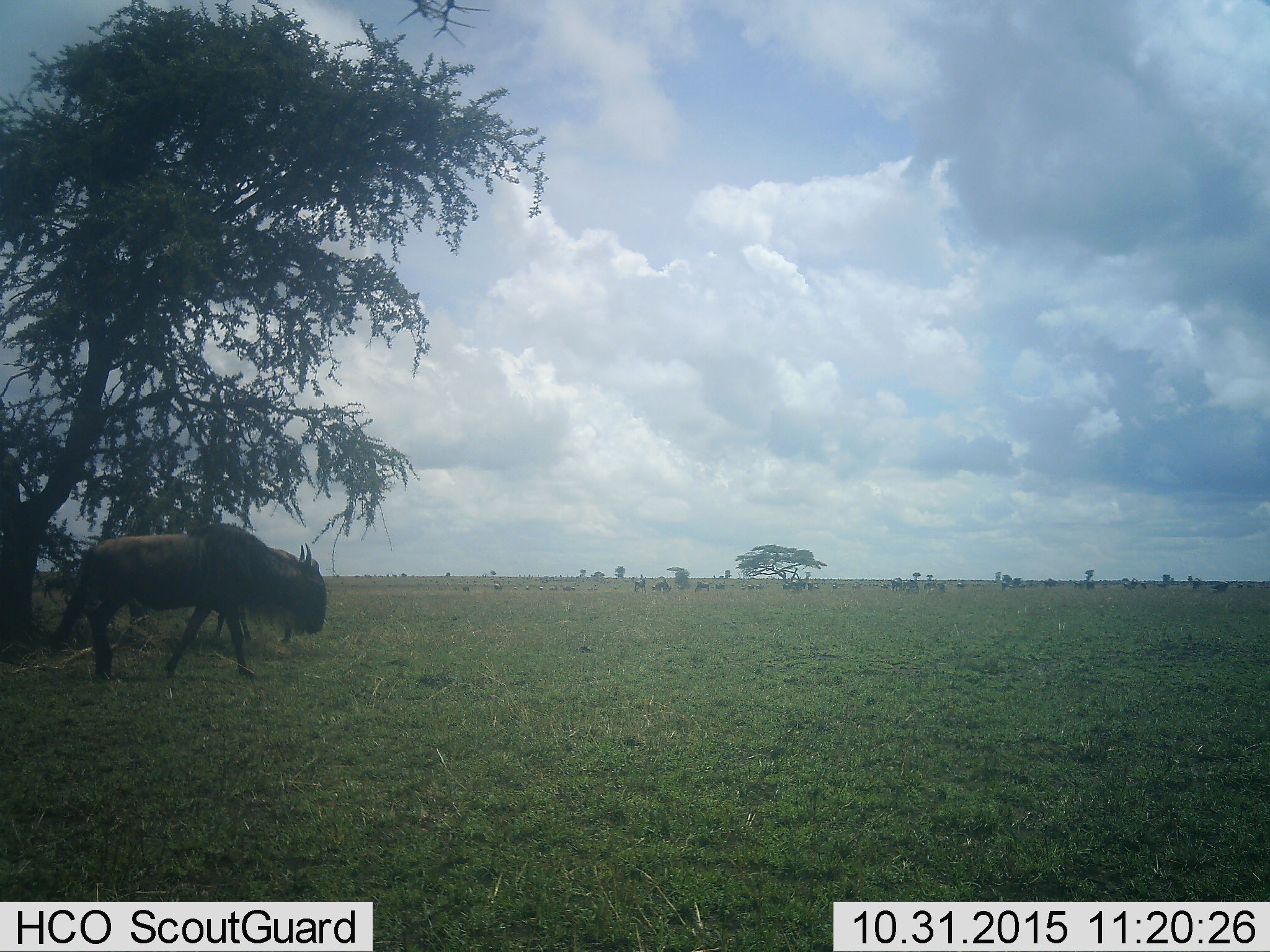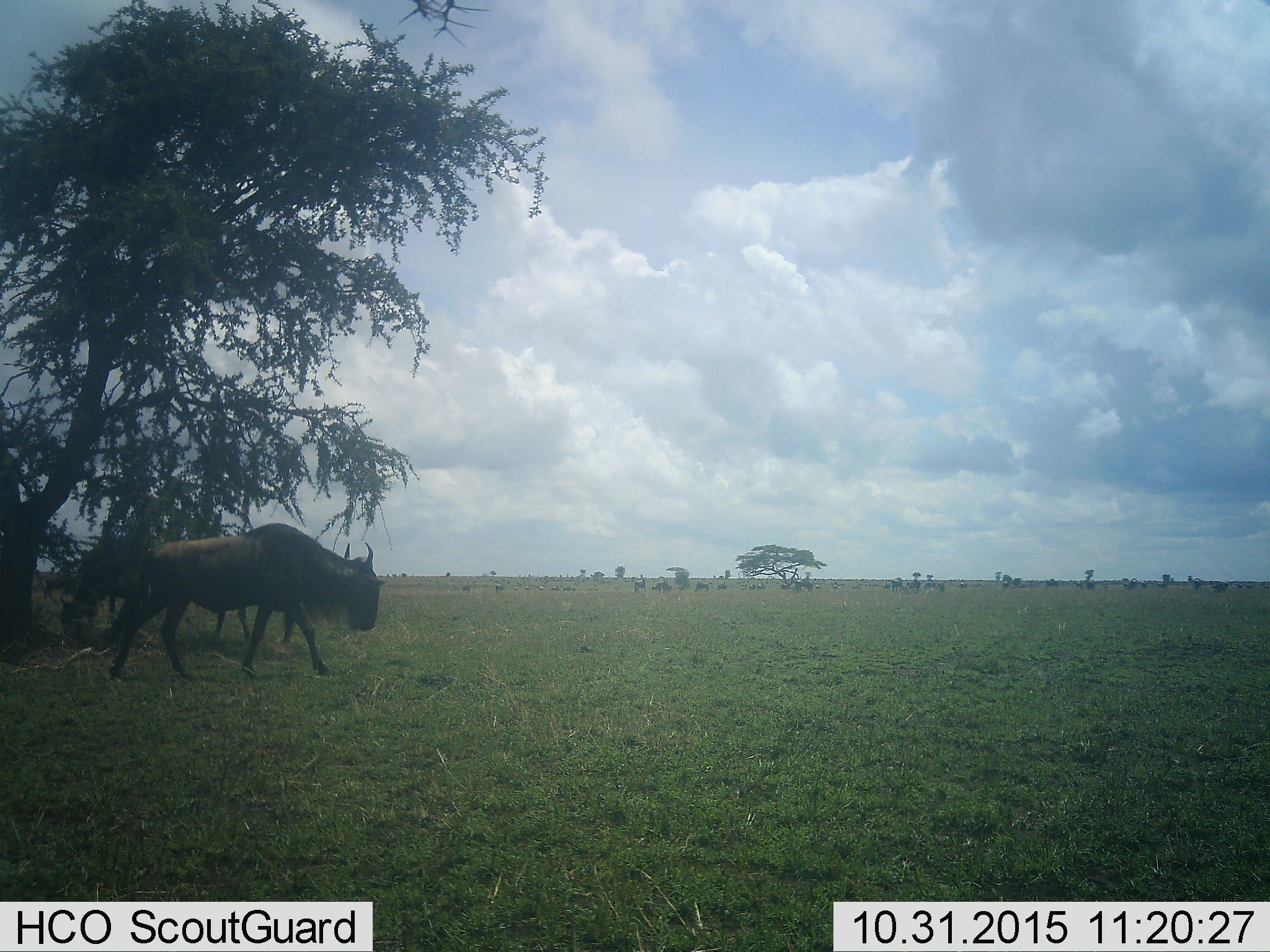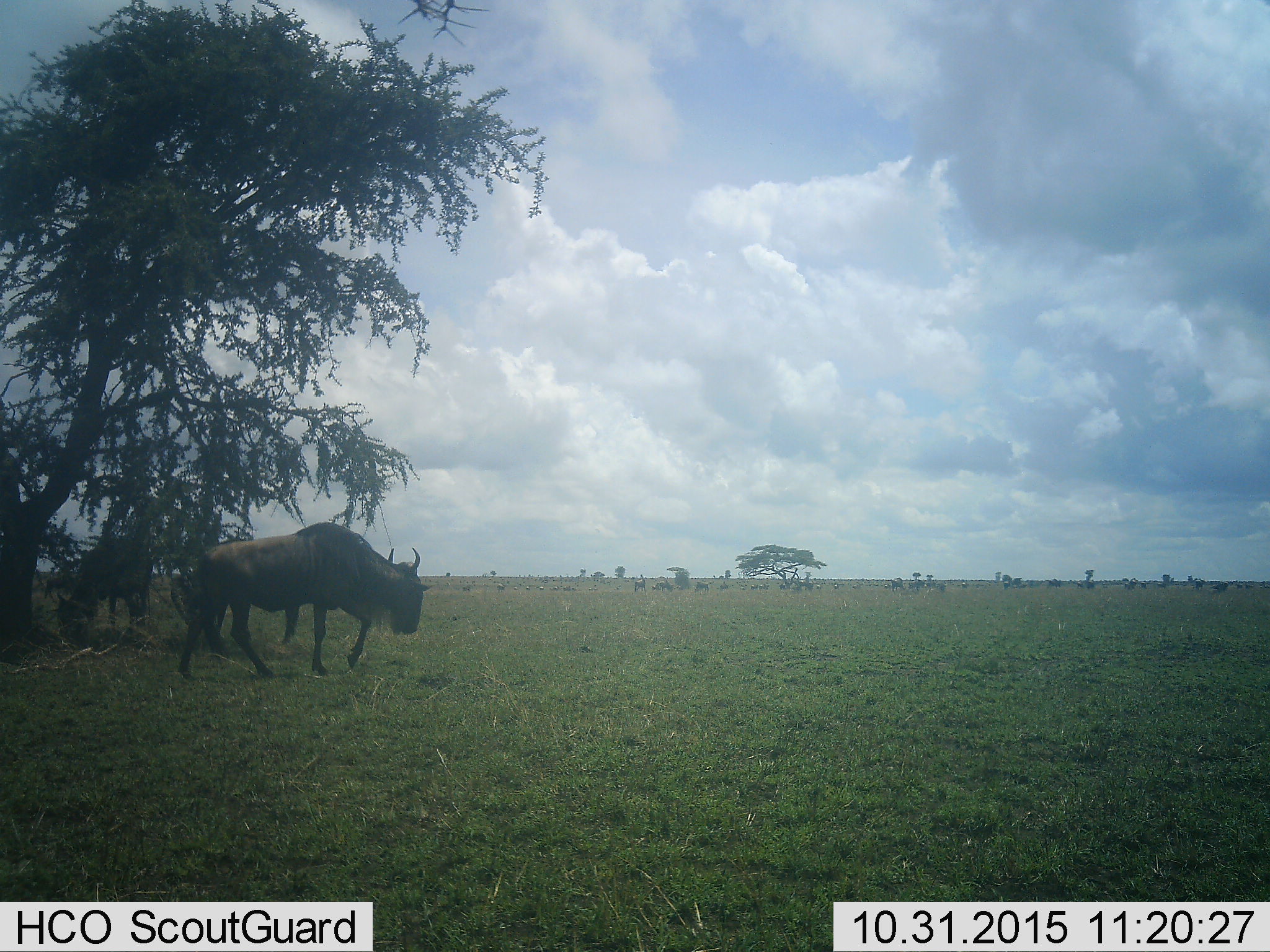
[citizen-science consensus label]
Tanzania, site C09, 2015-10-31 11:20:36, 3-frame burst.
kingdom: Animalia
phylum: Chordata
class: Mammalia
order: Artiodactyla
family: Bovidae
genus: Connochaetes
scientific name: Connochaetes taurinus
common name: blue wildebeest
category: wildebeest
Wildebeest (blue wildebeest) (Connochaetes taurinus), count 2. Behavior (volunteer vote fractions): standing 33%, resting 7%, moving 80%, interacting 0%. Young present (vote fraction): 0%. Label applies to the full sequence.